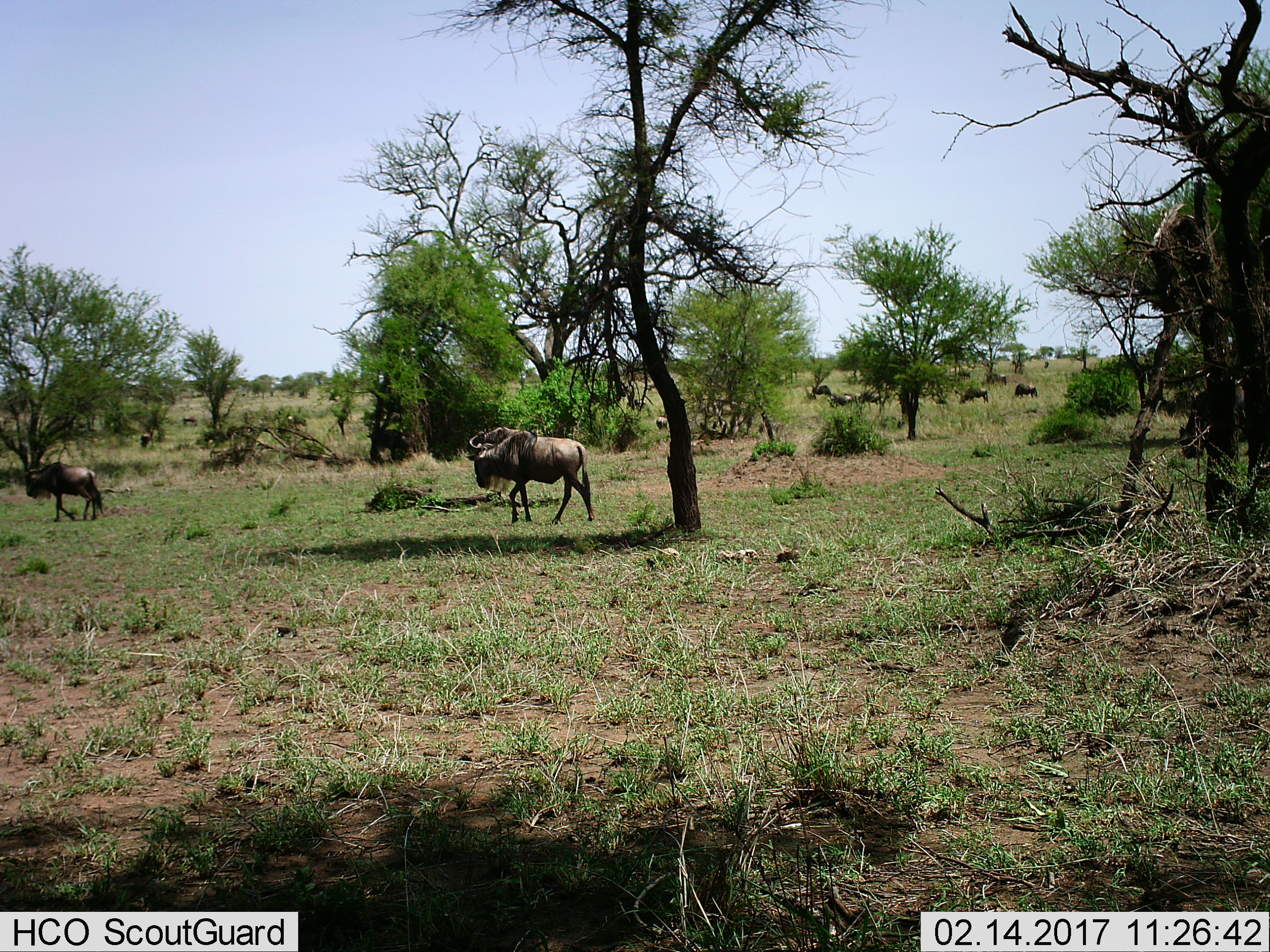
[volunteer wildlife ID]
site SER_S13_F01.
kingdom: Animalia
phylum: Chordata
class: Mammalia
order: Artiodactyla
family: Bovidae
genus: Connochaetes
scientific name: Connochaetes taurinus taurinus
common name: blue wildebeest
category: wildebeestblue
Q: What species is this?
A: Wildebeestblue (blue wildebeest) (Connochaetes taurinus taurinus).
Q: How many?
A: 11-50.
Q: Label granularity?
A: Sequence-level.